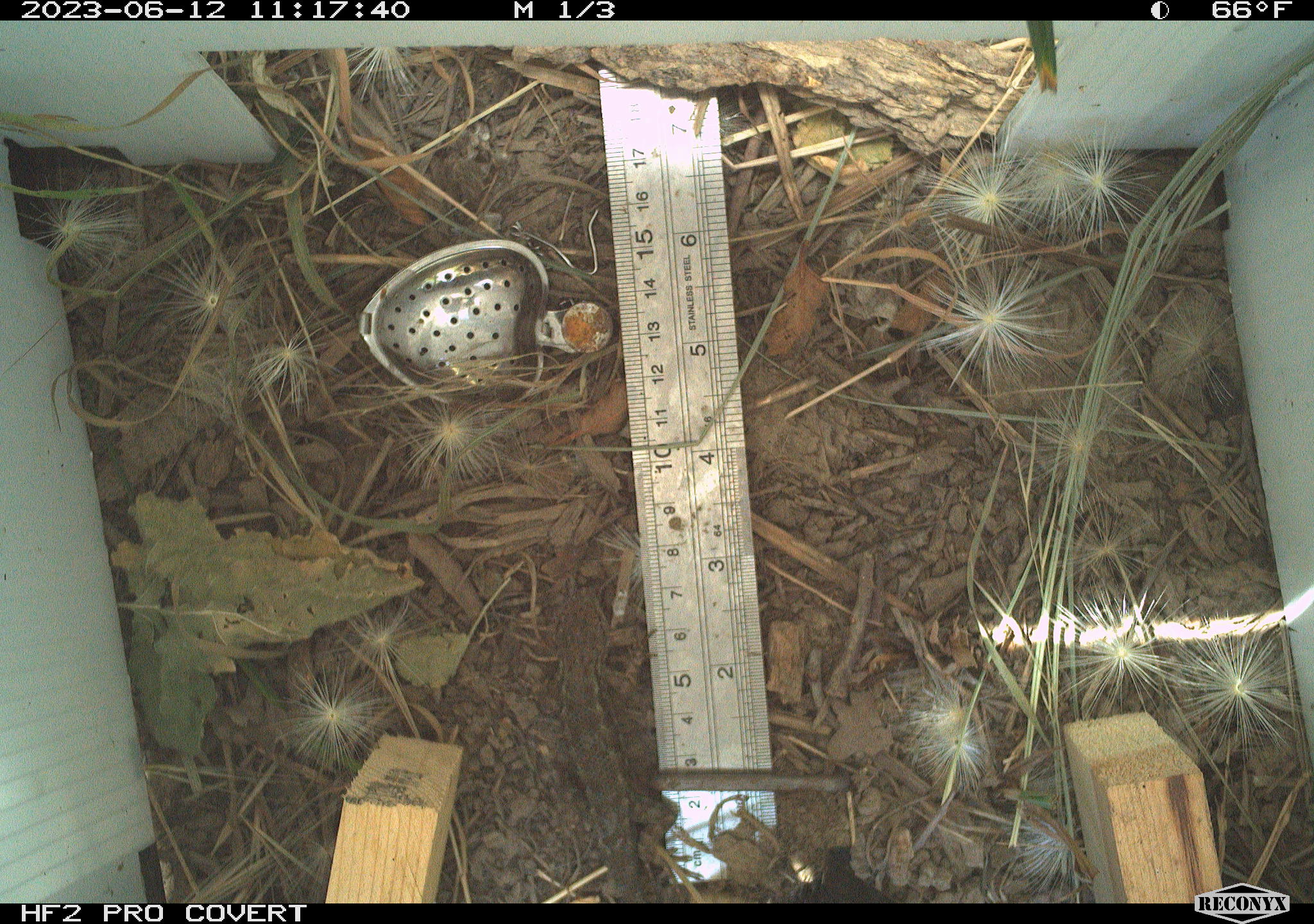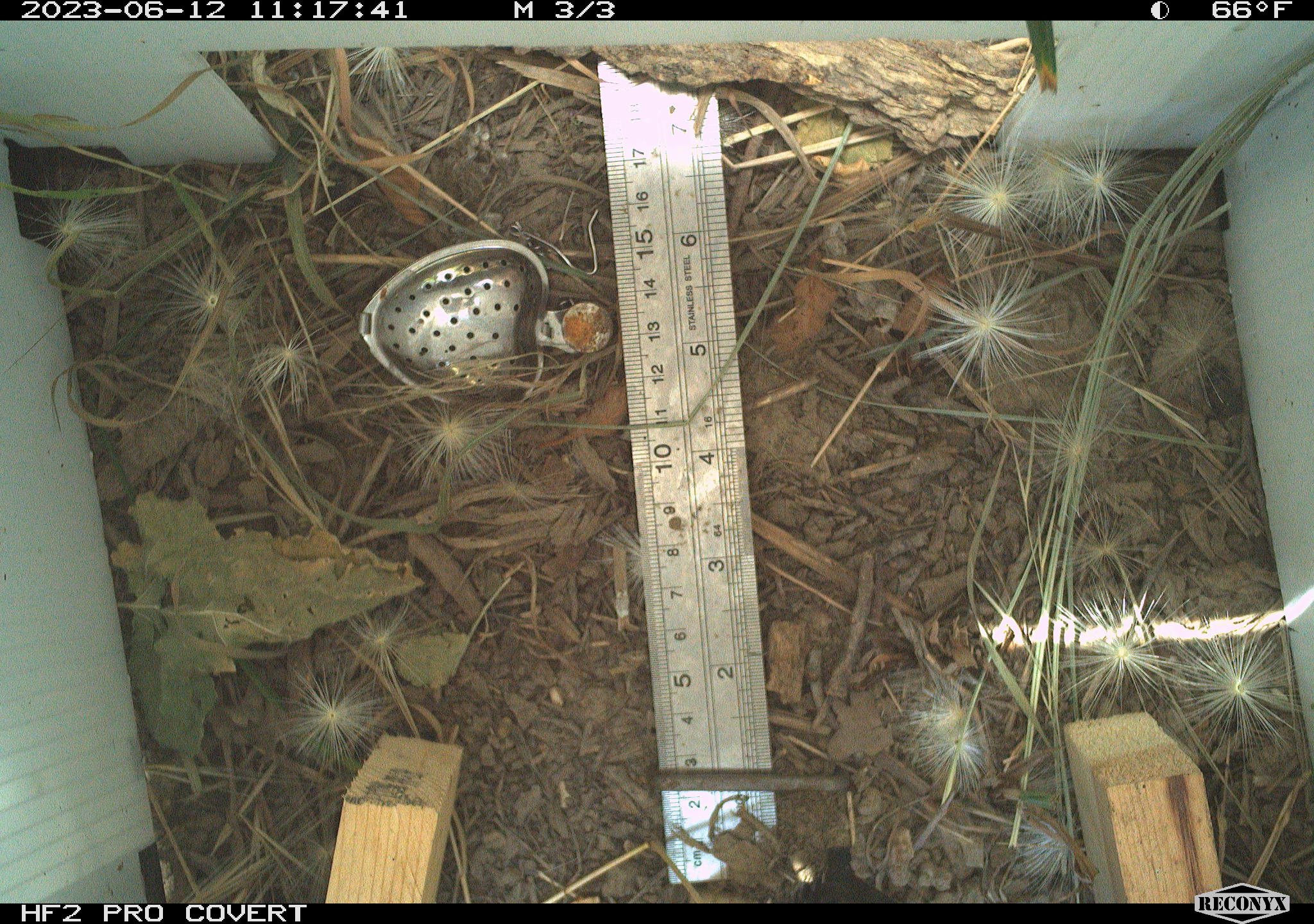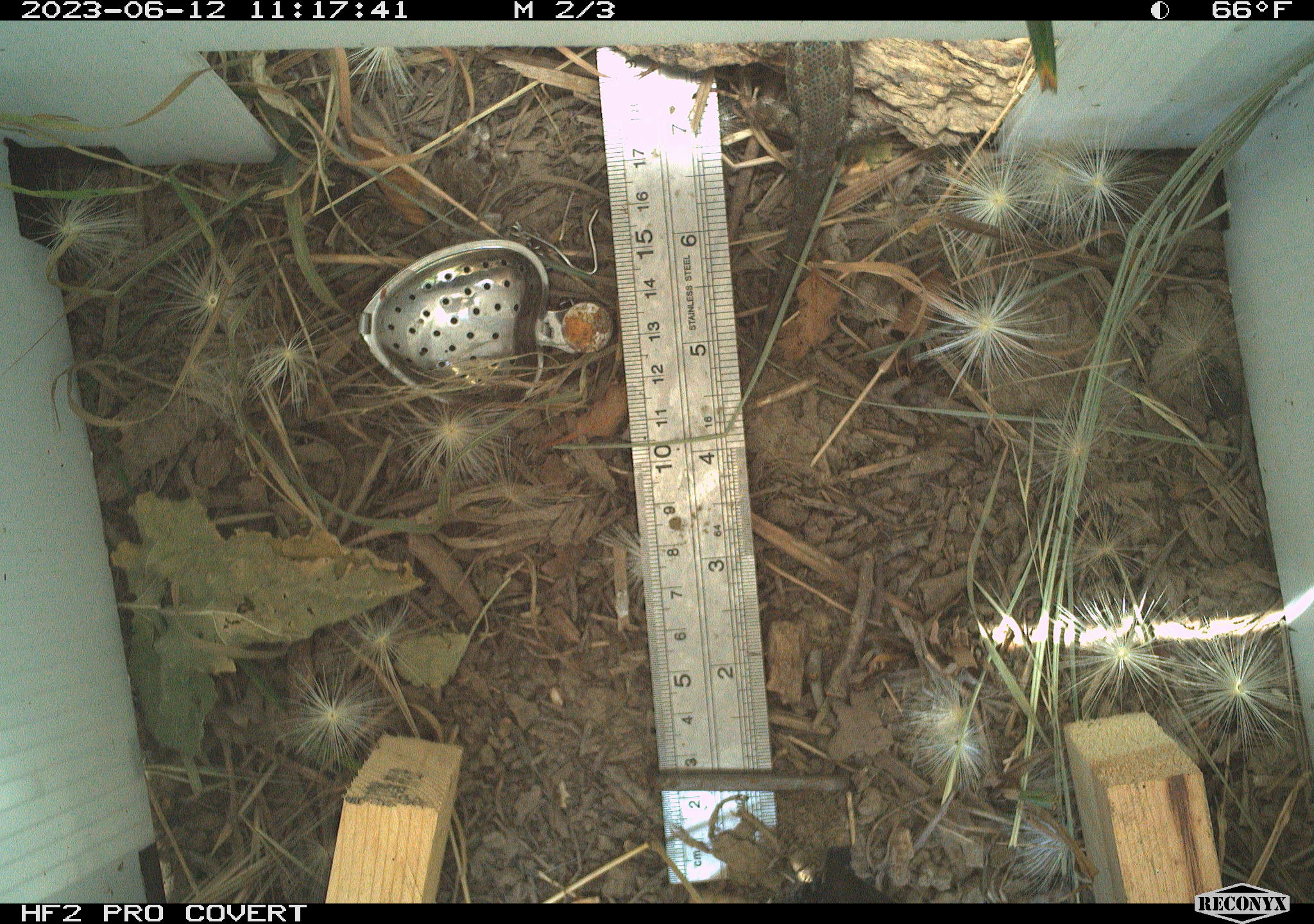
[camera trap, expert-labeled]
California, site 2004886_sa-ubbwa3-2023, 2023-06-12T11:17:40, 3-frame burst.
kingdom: Animalia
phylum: Chordata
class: Reptilia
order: Squamata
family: Phrynosomatidae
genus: Sceloporus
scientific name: Sceloporus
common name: spiny lizards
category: sceloporus species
Sceloporus species (spiny lizards) (Sceloporus).